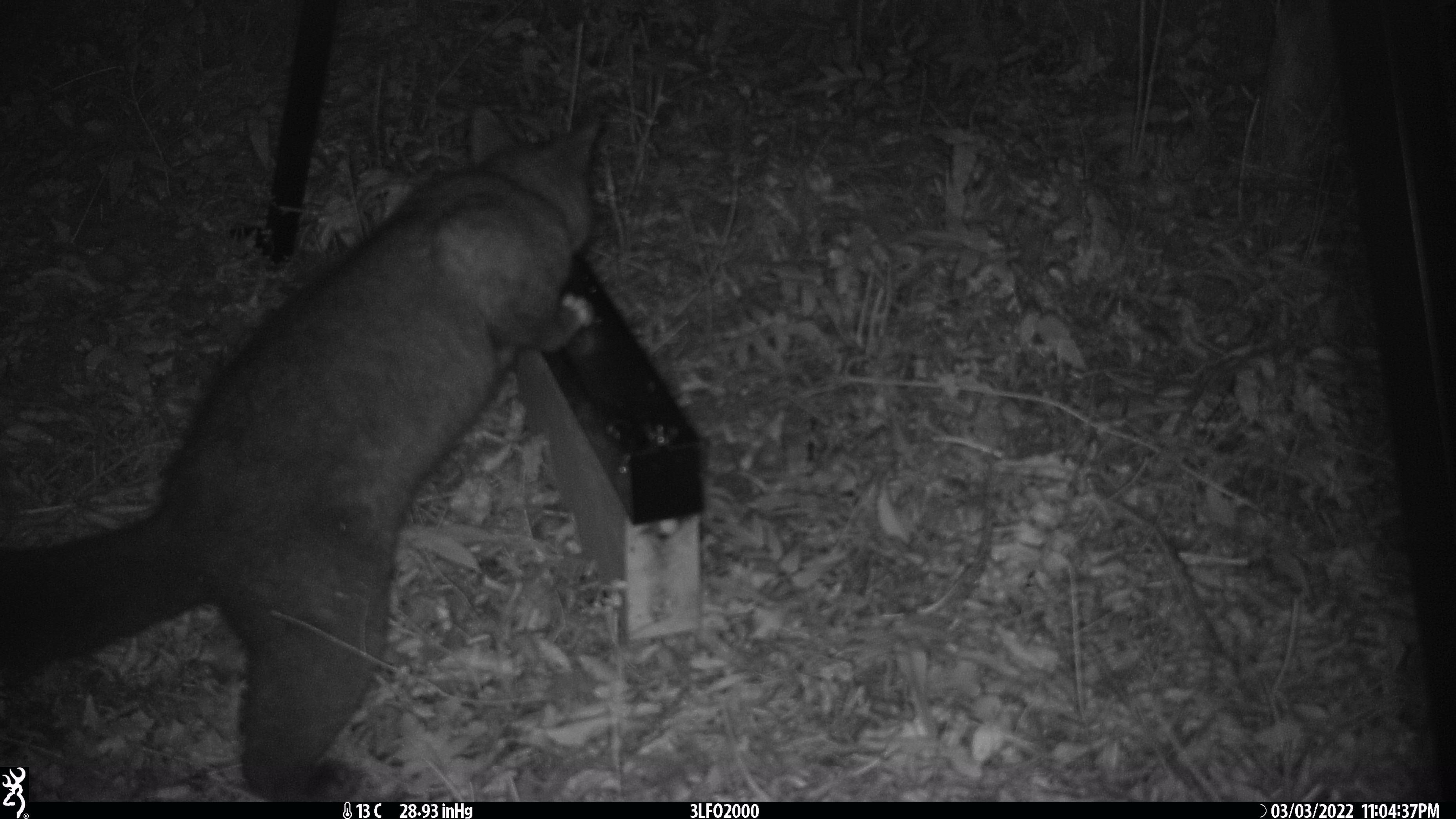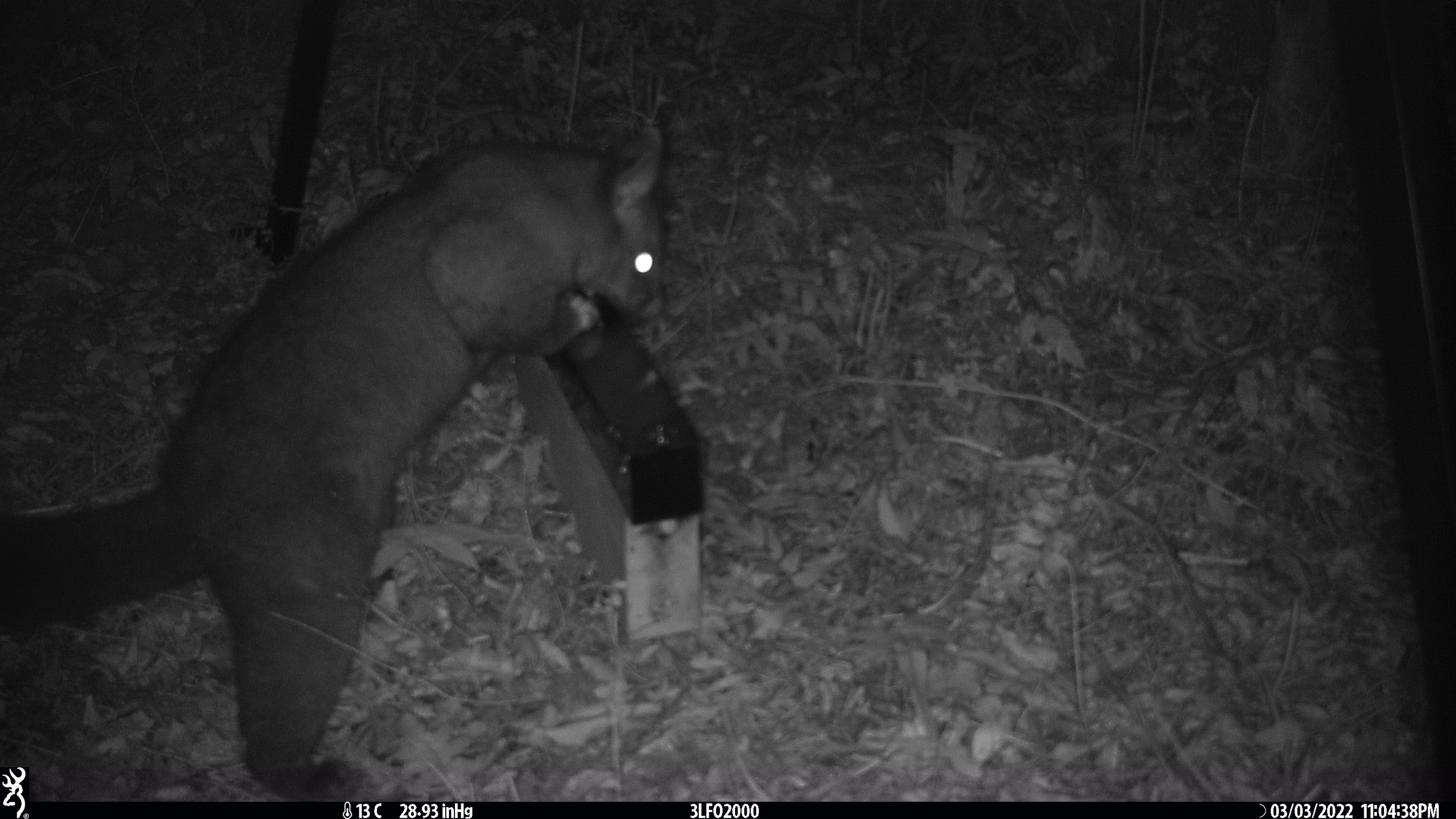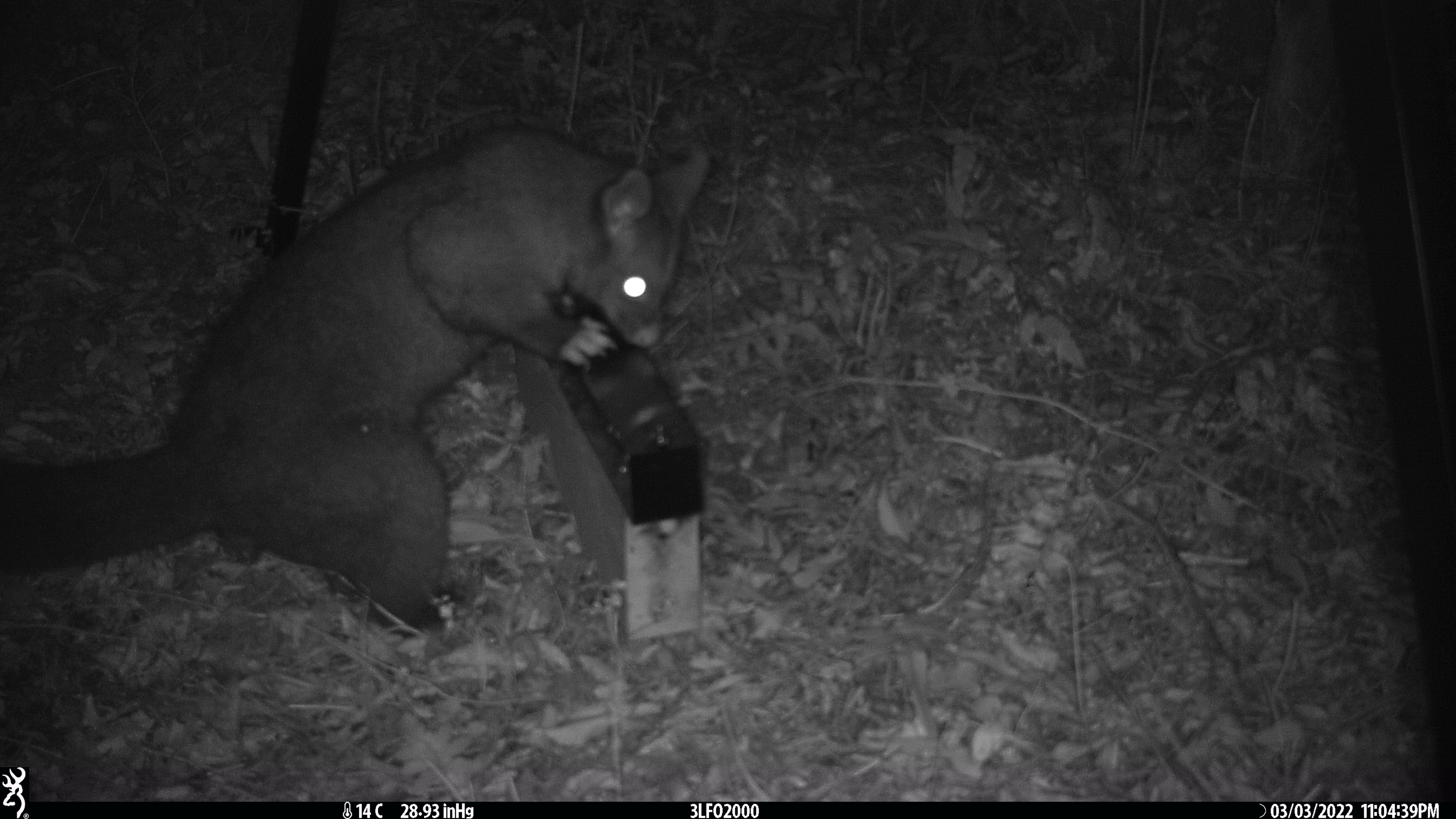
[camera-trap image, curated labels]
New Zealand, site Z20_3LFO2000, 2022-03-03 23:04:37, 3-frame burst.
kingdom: Animalia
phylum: Chordata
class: Mammalia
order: Diprotodontia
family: Phalangeridae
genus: Trichosurus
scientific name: Trichosurus vulpecula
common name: common brushtail possum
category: possum